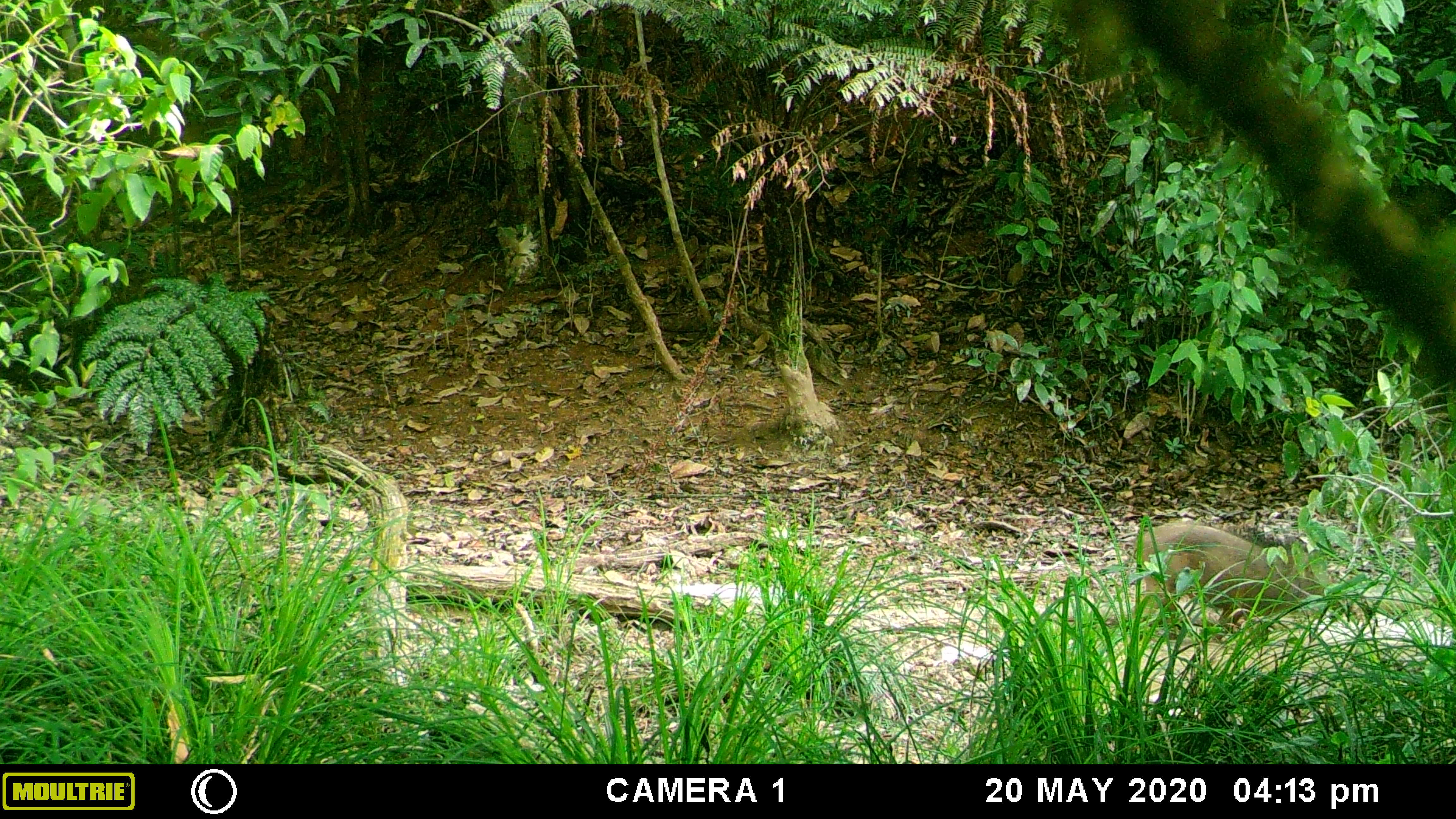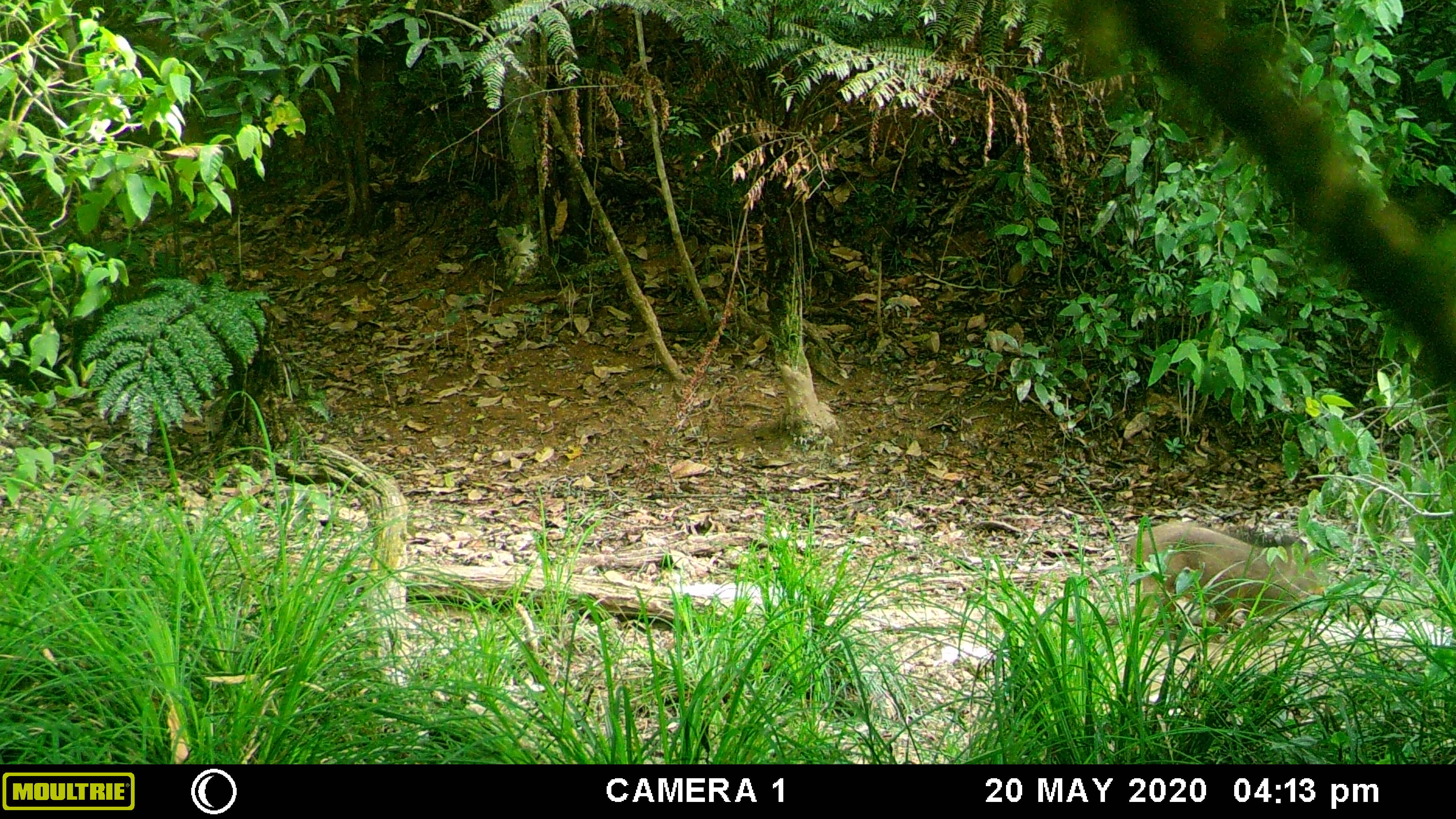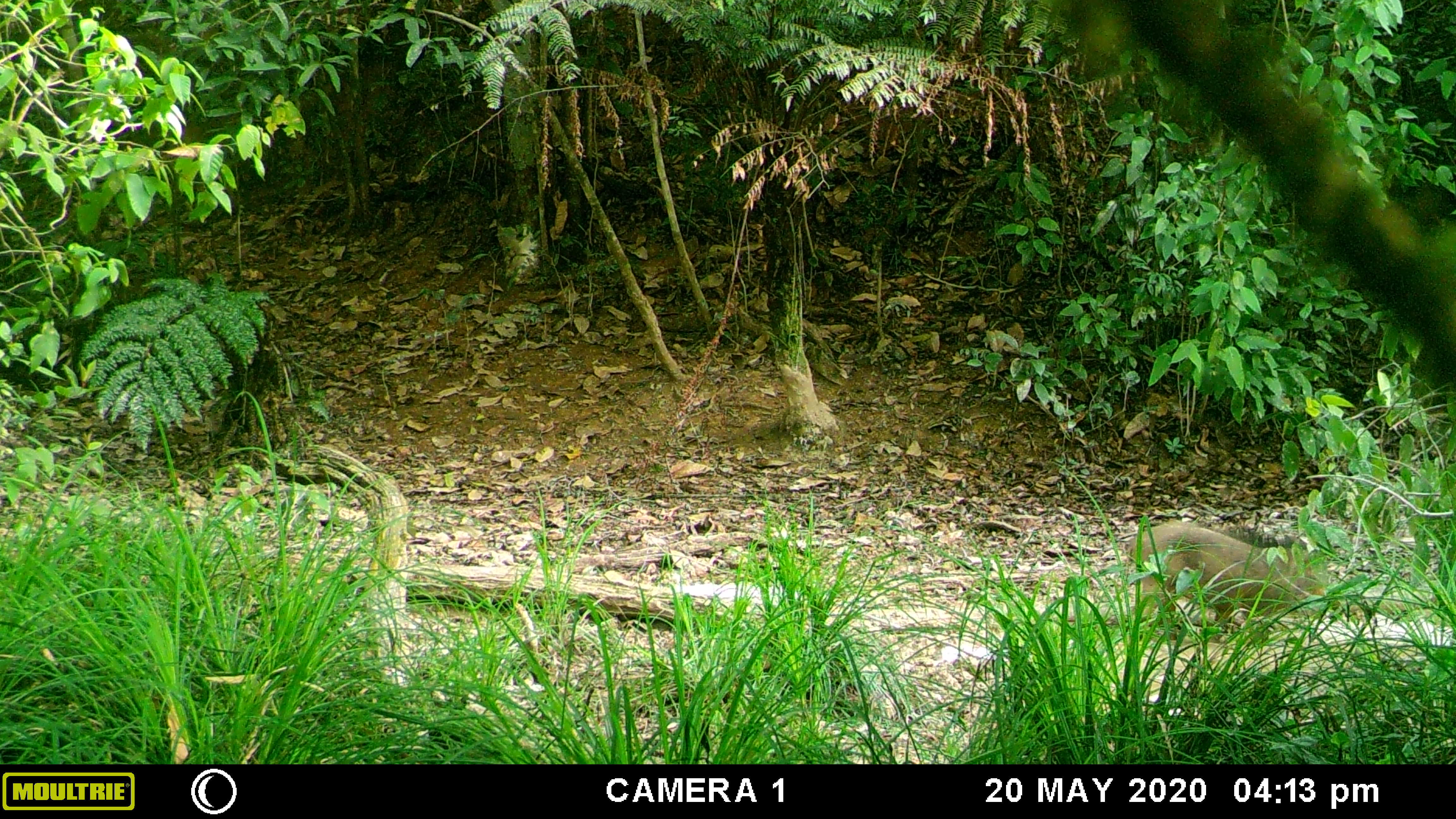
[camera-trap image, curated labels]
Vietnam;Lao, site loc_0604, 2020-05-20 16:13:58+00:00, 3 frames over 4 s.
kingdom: Animalia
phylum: Chordata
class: Mammalia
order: Artiodactyla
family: Suidae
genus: Sus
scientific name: Sus scrofa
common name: eurasian wild pig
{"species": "eurasian wild pig (Sus scrofa)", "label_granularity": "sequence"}